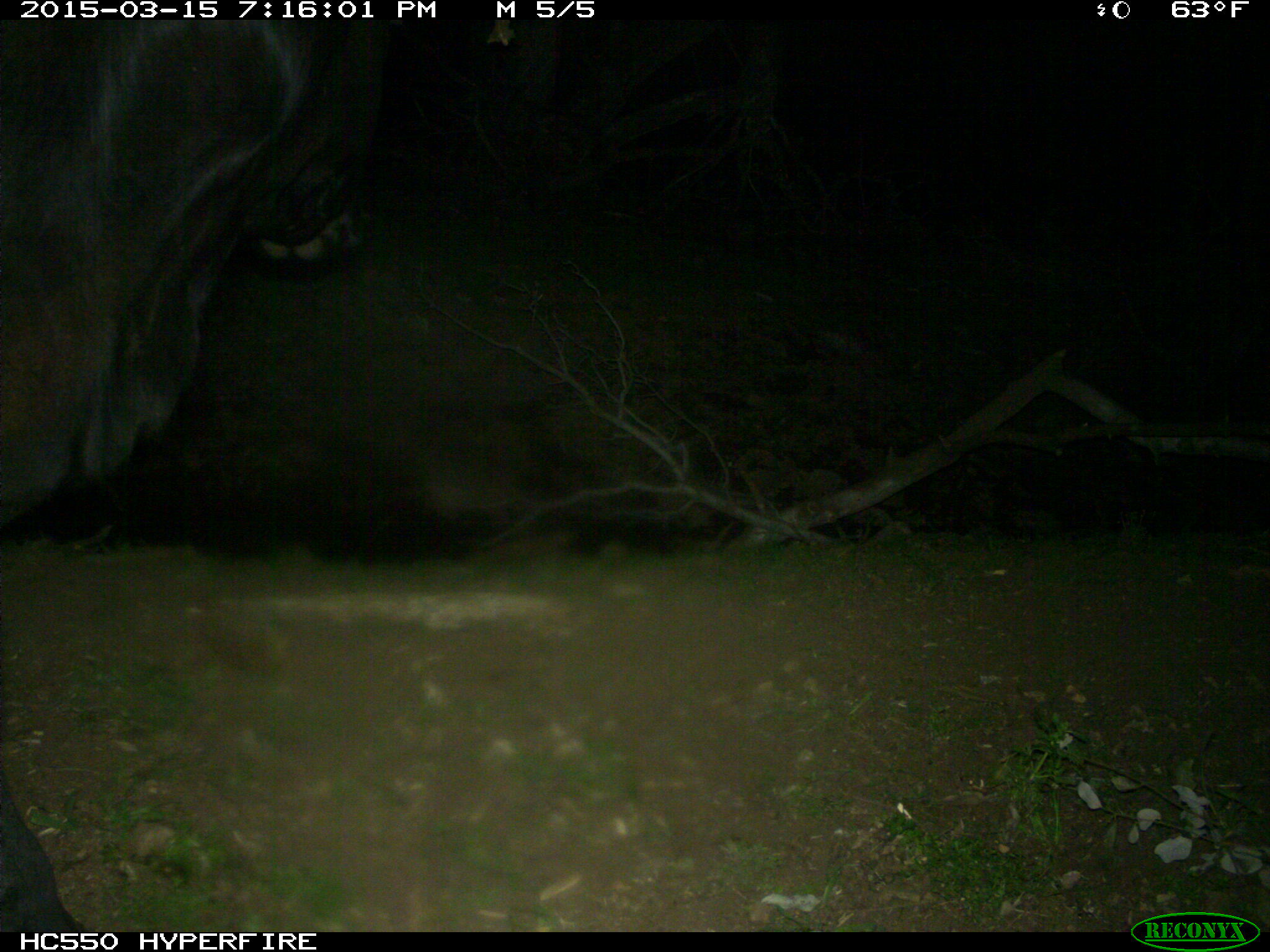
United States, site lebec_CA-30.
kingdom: Animalia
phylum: Chordata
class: Mammalia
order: Artiodactyla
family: Bovidae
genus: Bos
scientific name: Bos taurus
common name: domestic cow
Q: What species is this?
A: Bos taurus (domestic cow).